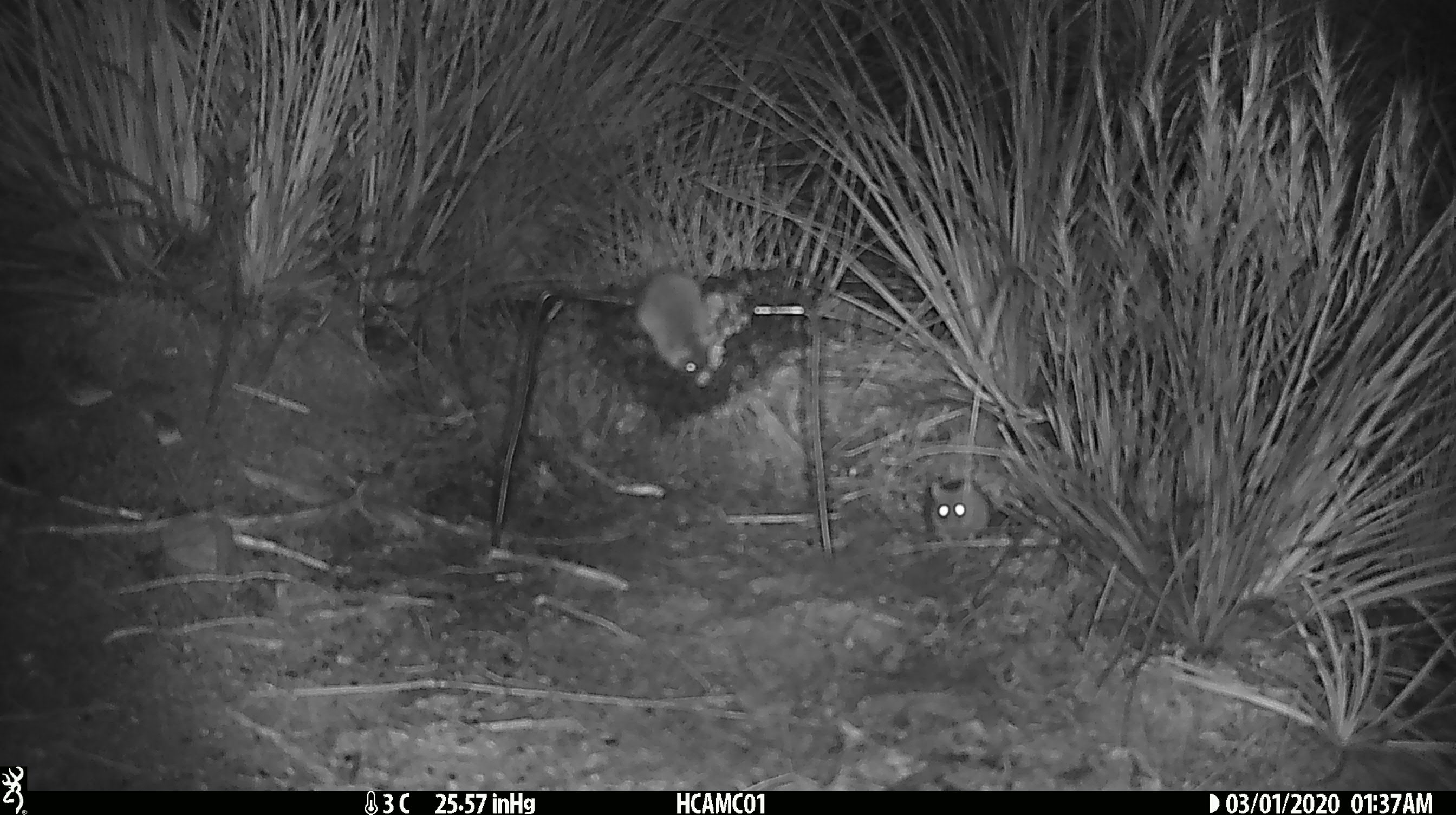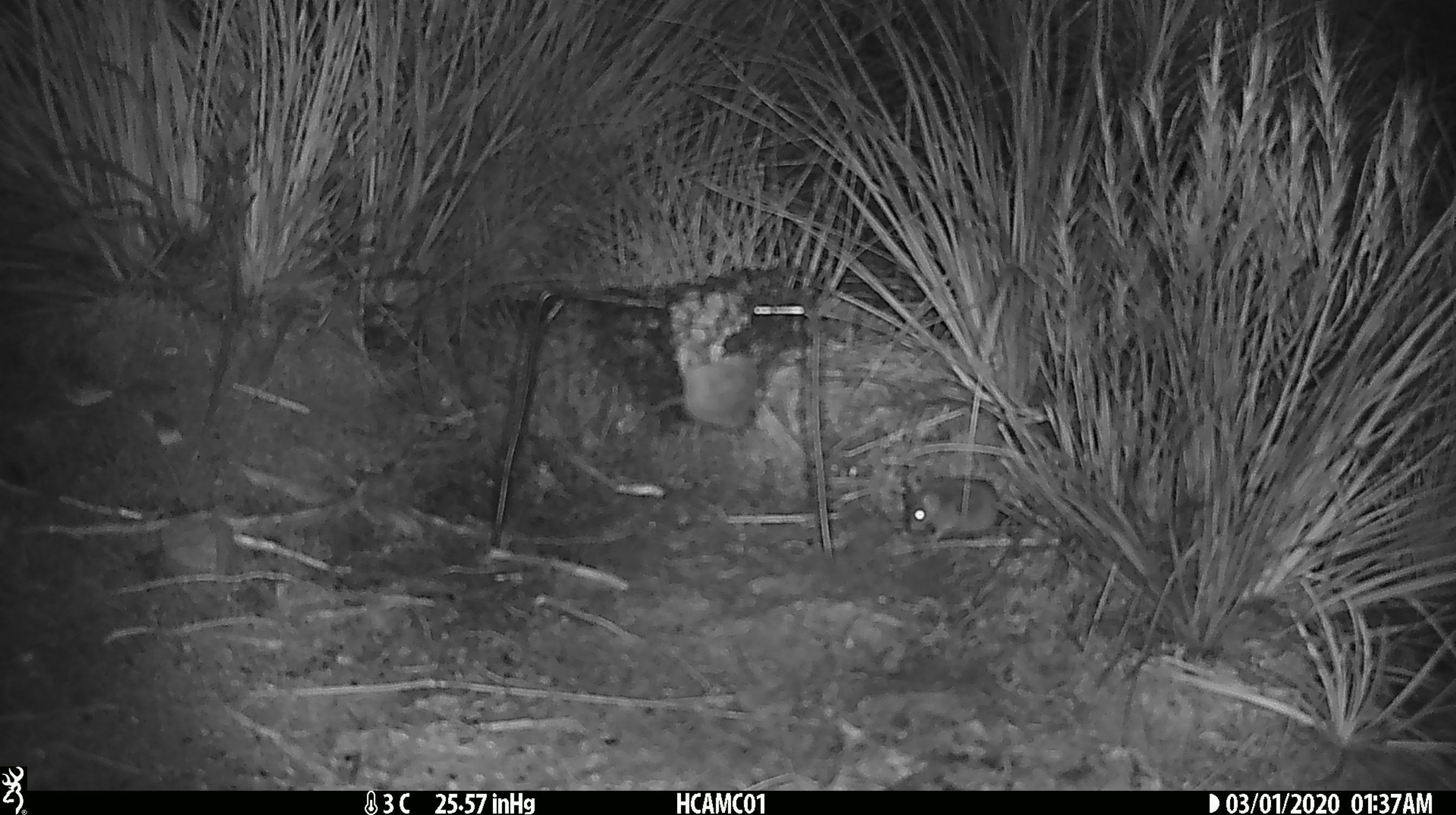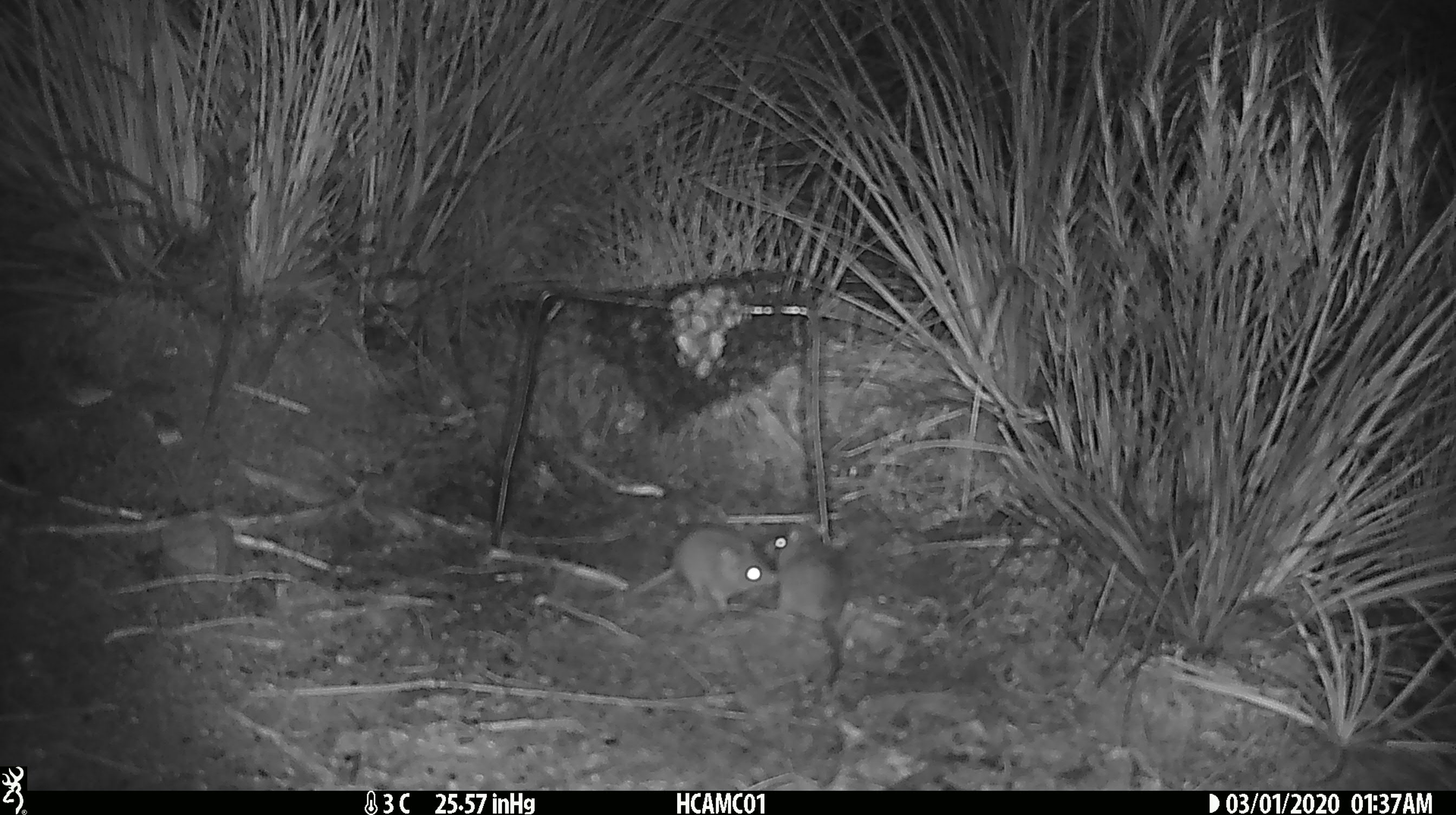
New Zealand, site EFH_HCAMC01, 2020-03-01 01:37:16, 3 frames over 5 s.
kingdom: Animalia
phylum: Chordata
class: Mammalia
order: Rodentia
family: Muridae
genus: Mus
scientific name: Mus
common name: mouse